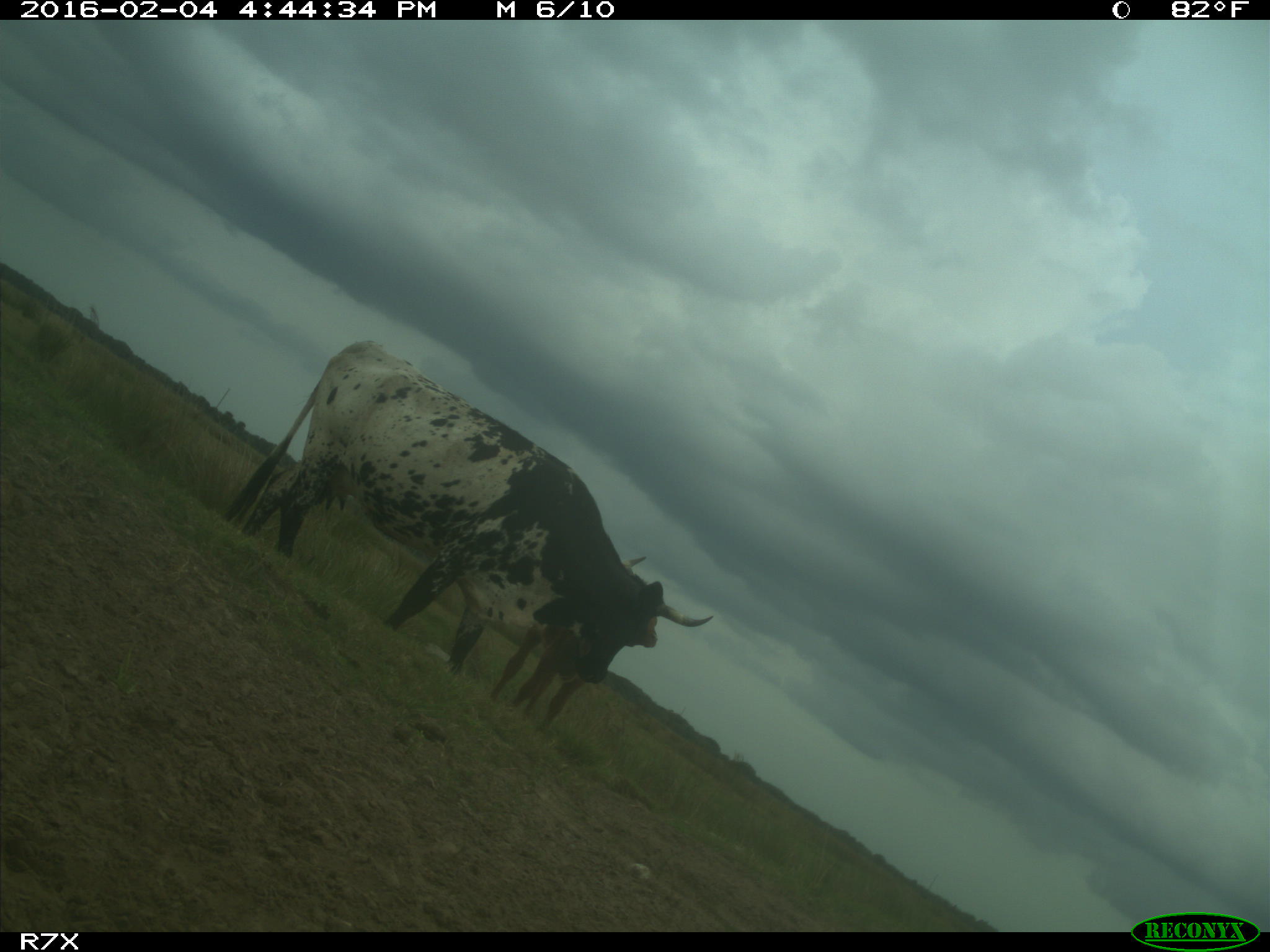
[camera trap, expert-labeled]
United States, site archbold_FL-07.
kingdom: Animalia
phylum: Chordata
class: Mammalia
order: Artiodactyla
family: Bovidae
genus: Bos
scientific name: Bos taurus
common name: domestic cow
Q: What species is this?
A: Bos taurus (domestic cow).